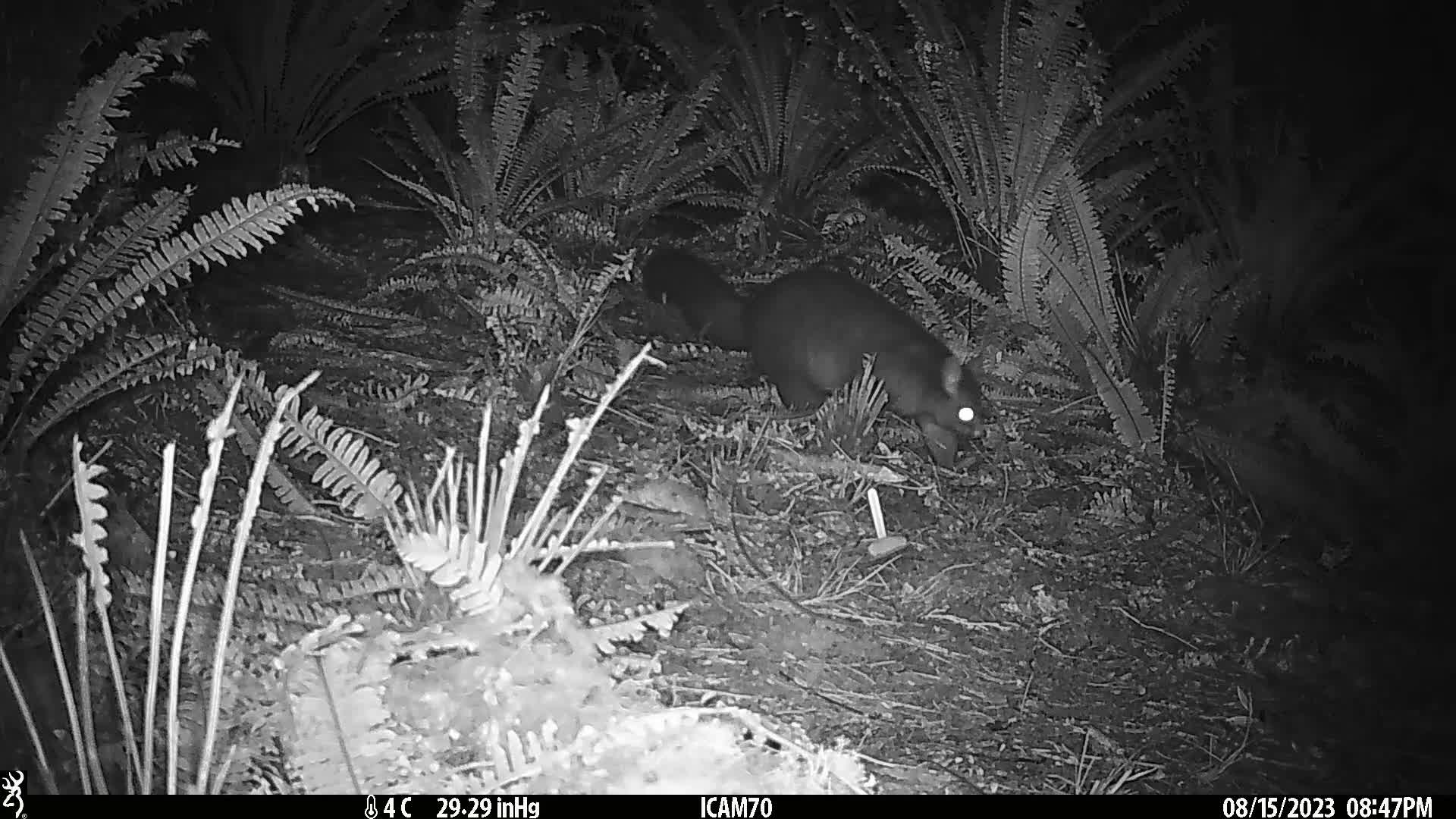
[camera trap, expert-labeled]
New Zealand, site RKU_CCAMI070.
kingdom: Animalia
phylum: Chordata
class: Mammalia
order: Diprotodontia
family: Phalangeridae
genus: Trichosurus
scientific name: Trichosurus vulpecula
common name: common brushtail possum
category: possum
Possum (common brushtail possum) (Trichosurus vulpecula).